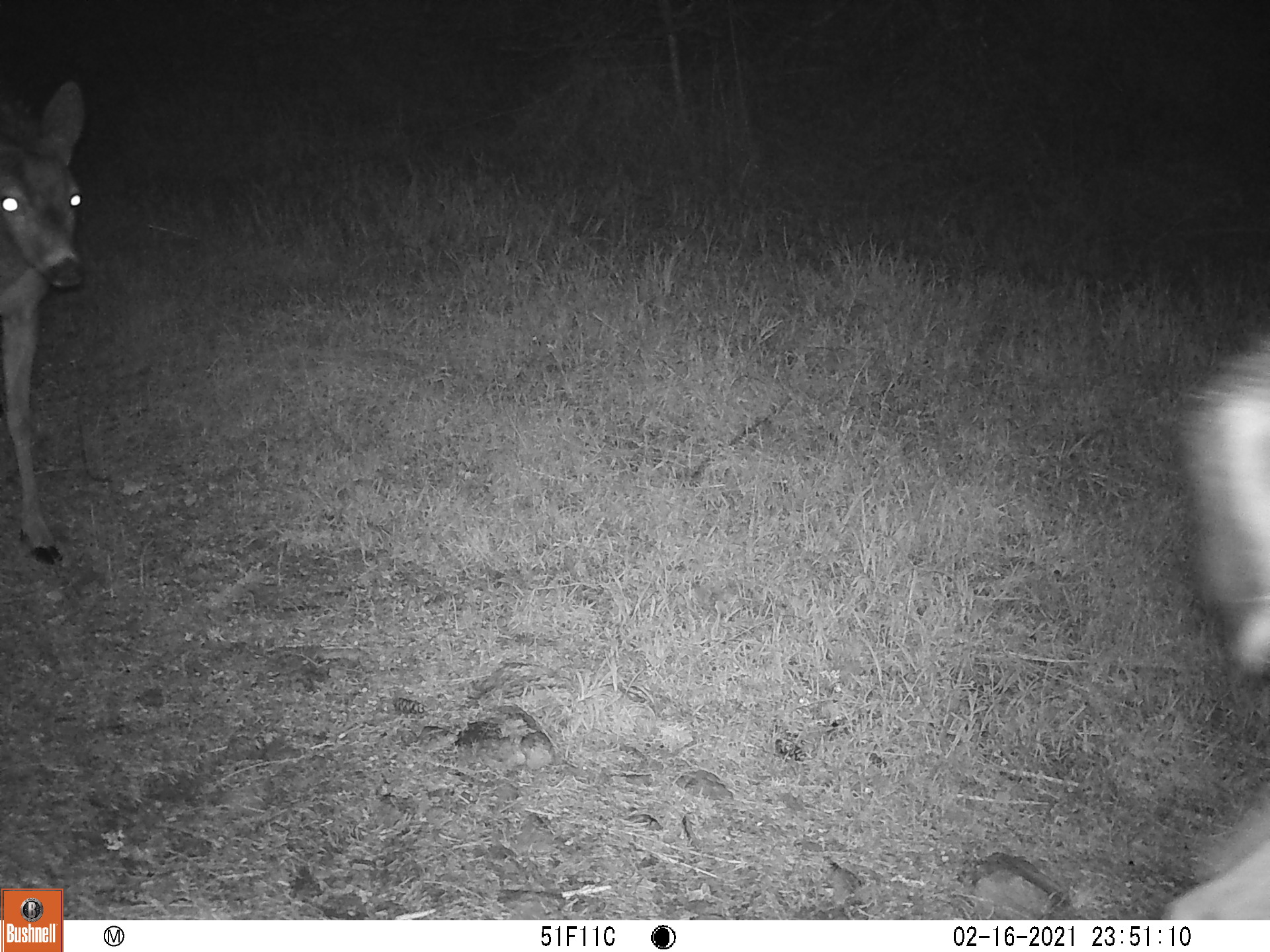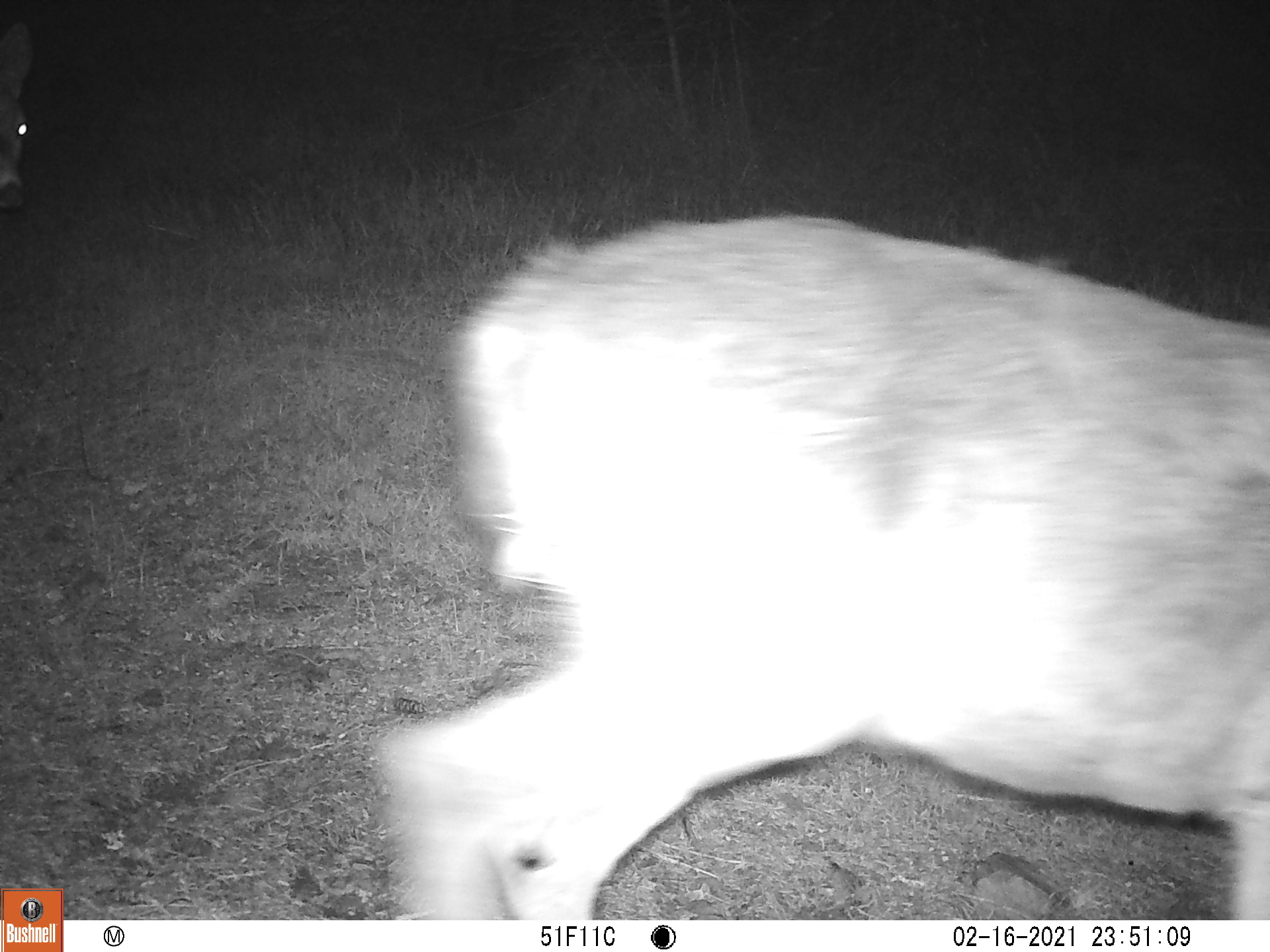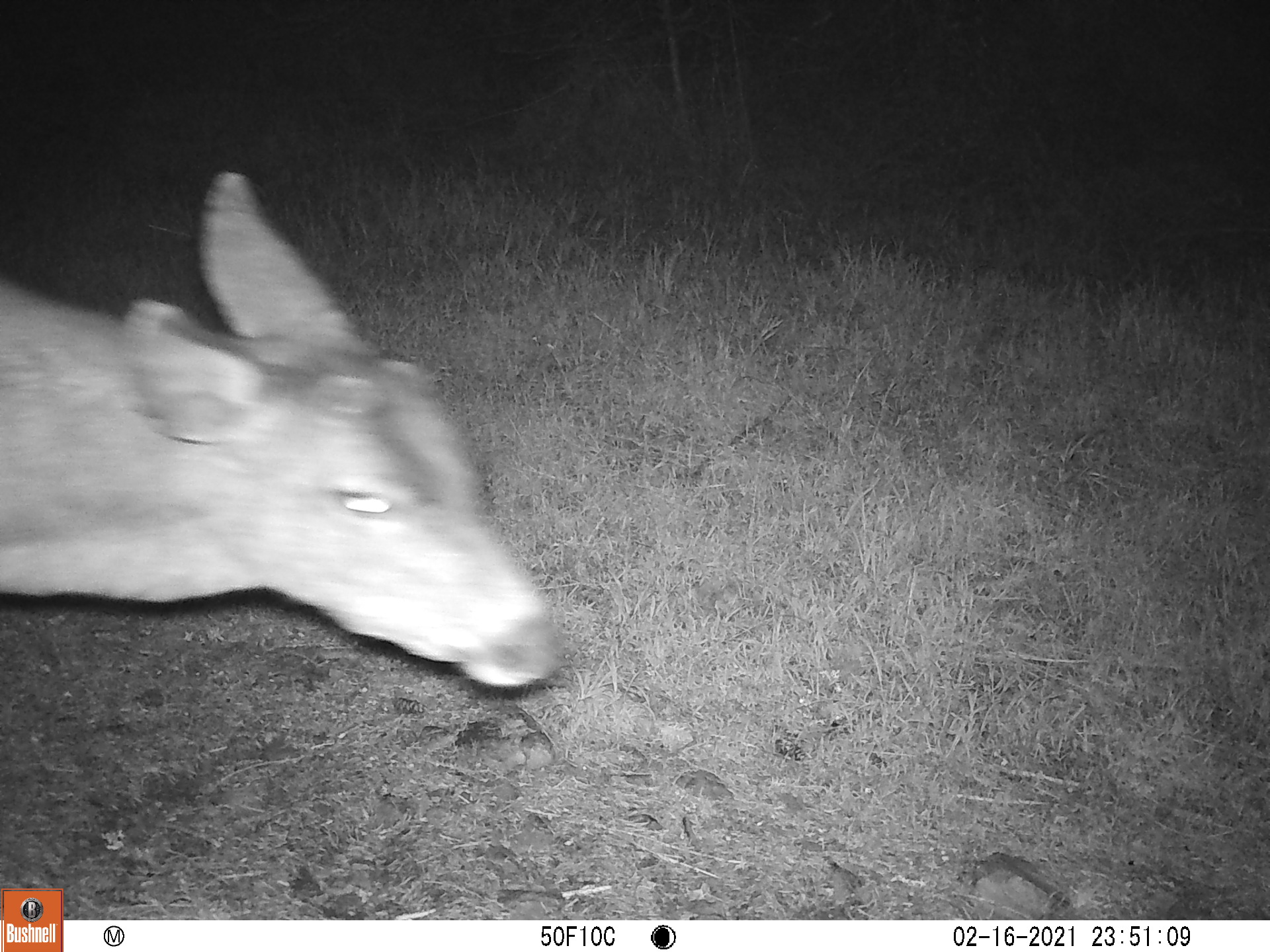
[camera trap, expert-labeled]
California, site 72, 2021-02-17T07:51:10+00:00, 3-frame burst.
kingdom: Animalia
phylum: Chordata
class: Mammalia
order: Artiodactyla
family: Cervidae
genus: Odocoileus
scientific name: Odocoileus hemionus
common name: mule deer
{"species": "mule deer (Odocoileus hemionus)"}